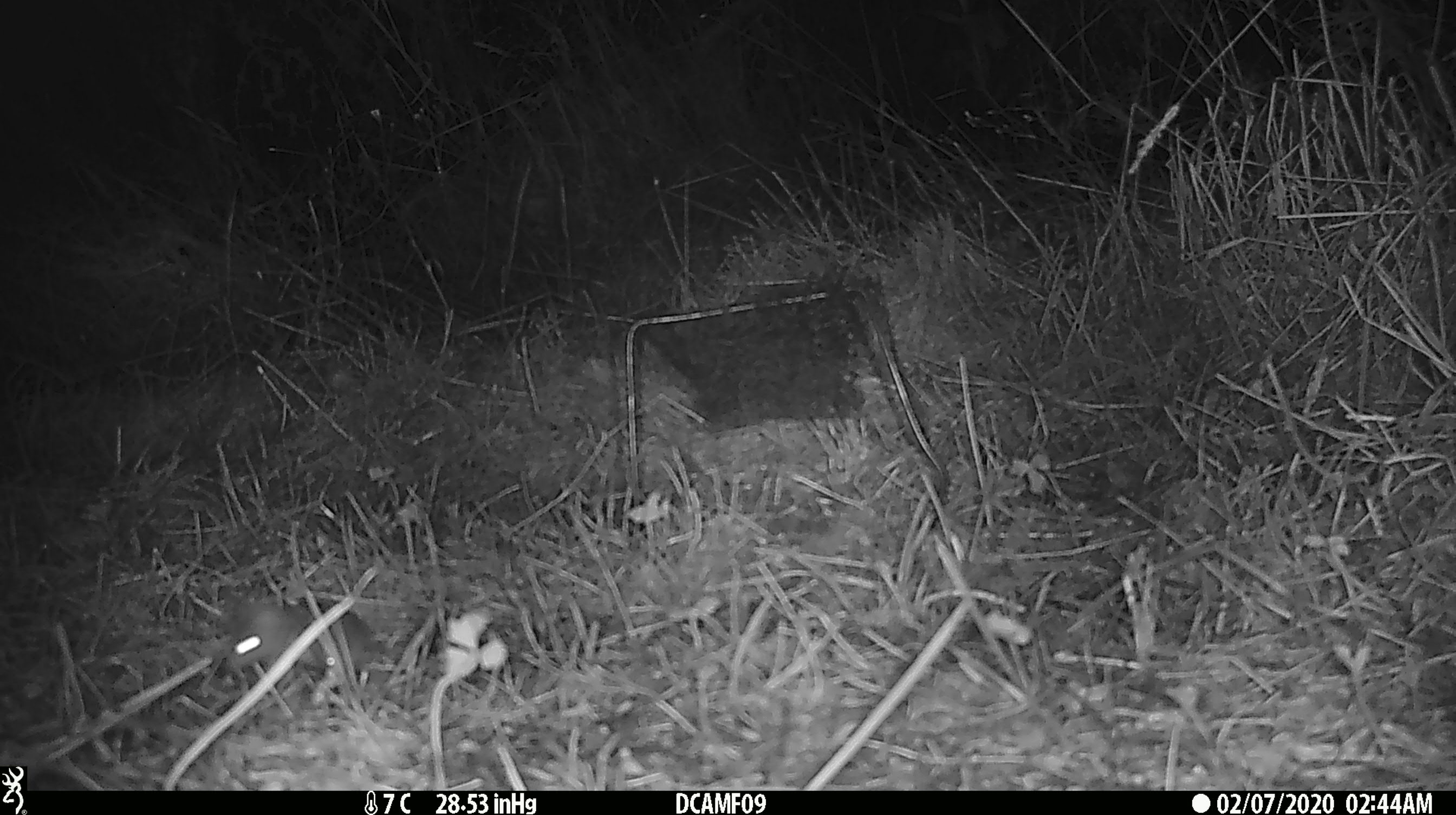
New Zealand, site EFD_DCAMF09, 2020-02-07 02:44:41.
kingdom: Animalia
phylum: Chordata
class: Mammalia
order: Rodentia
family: Muridae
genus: Mus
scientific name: Mus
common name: mouse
Mouse (Mus).